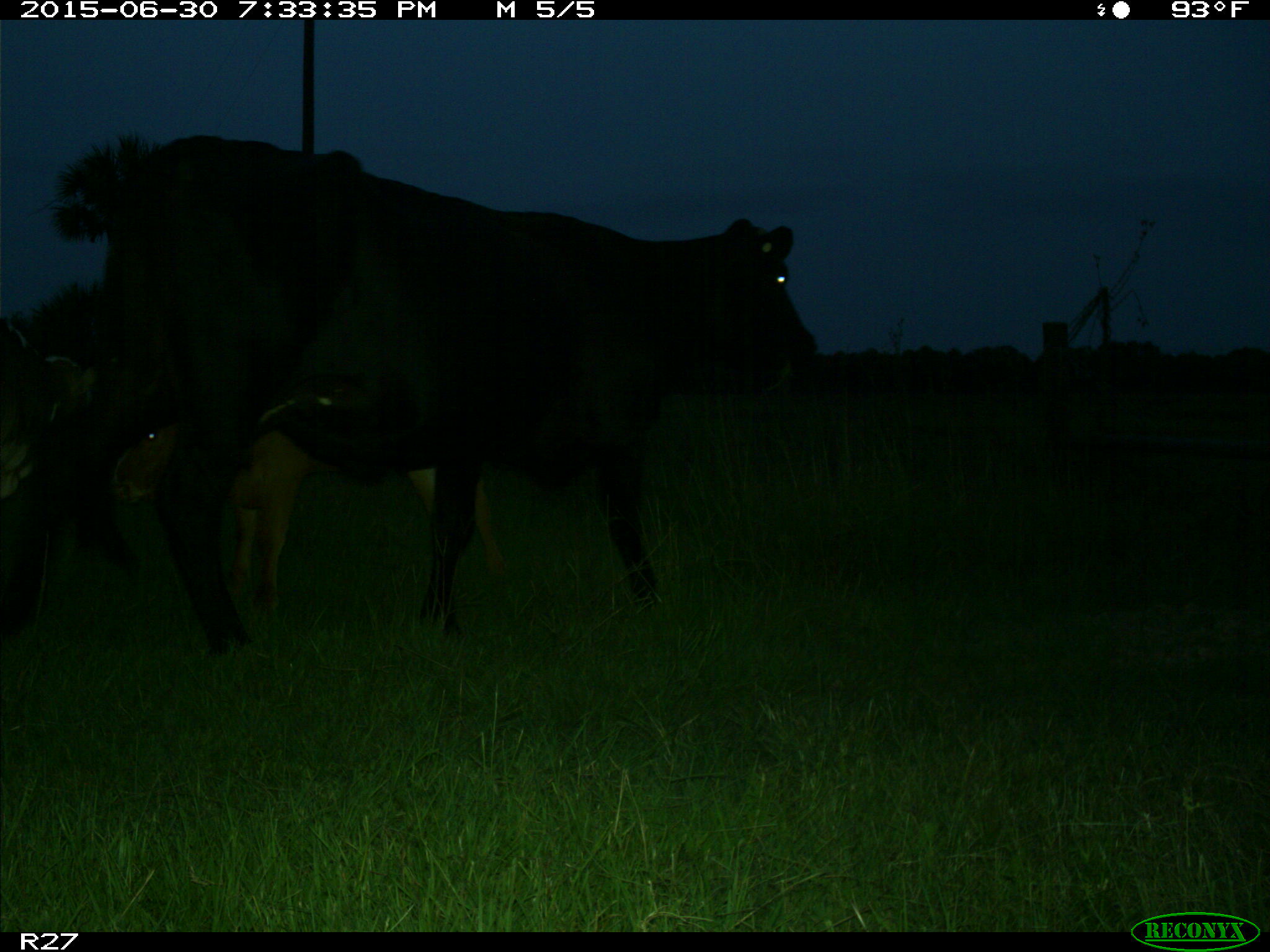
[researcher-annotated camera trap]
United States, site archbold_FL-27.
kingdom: Animalia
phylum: Chordata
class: Mammalia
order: Artiodactyla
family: Bovidae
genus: Bos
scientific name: Bos taurus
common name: domestic cow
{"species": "Bos taurus (domestic cow)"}